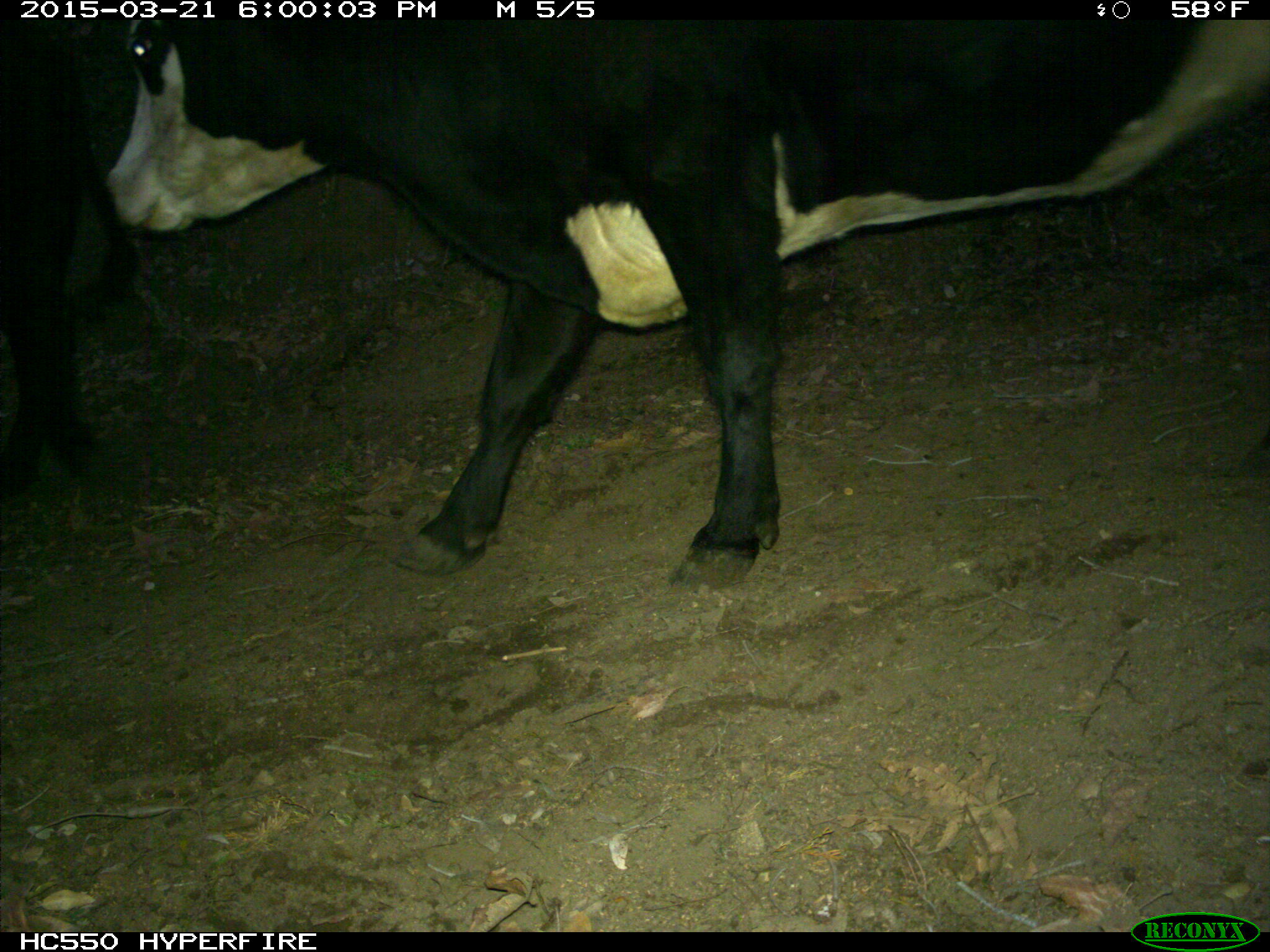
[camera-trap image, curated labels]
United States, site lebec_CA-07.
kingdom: Animalia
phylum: Chordata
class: Mammalia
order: Artiodactyla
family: Bovidae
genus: Bos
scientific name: Bos taurus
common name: domestic cow